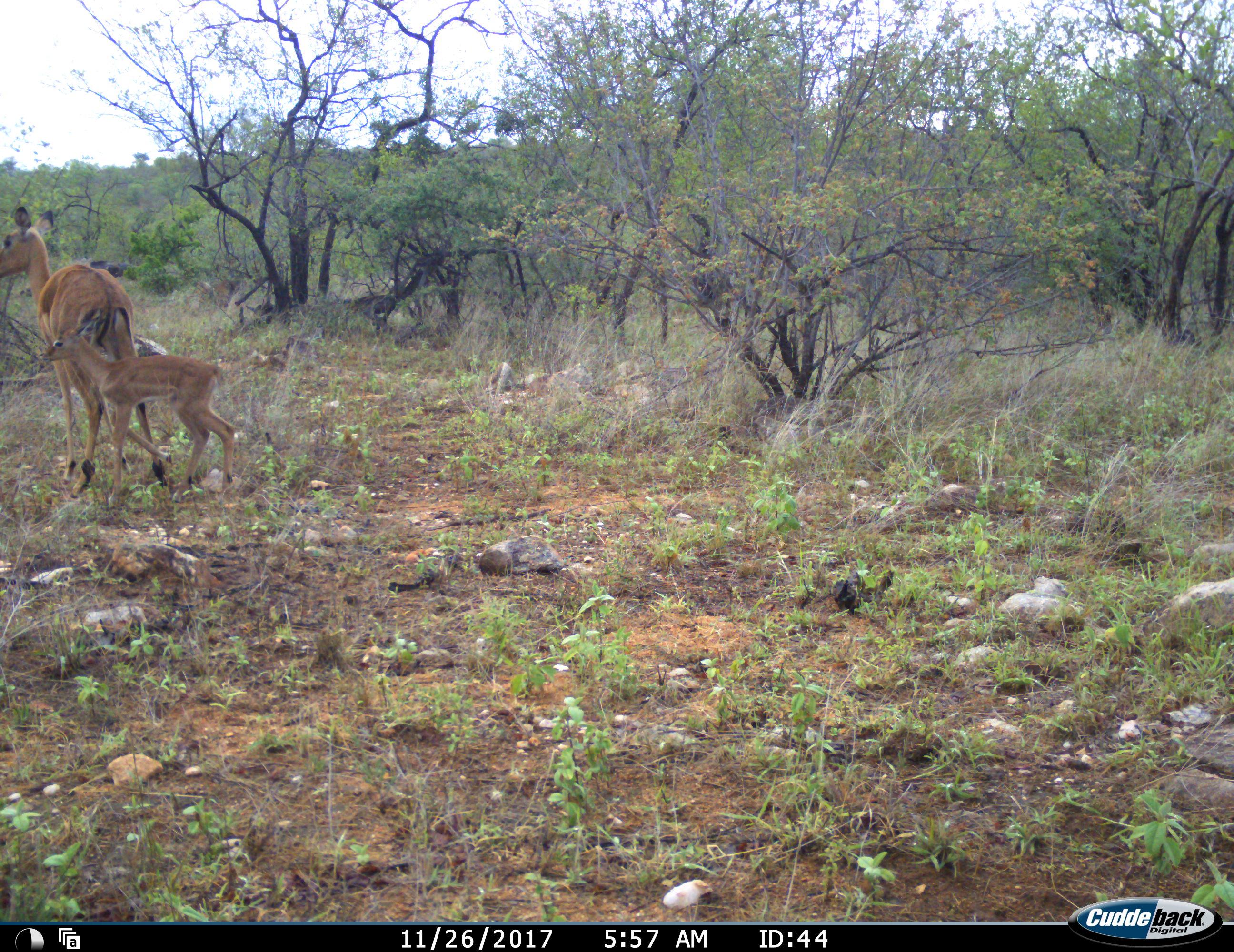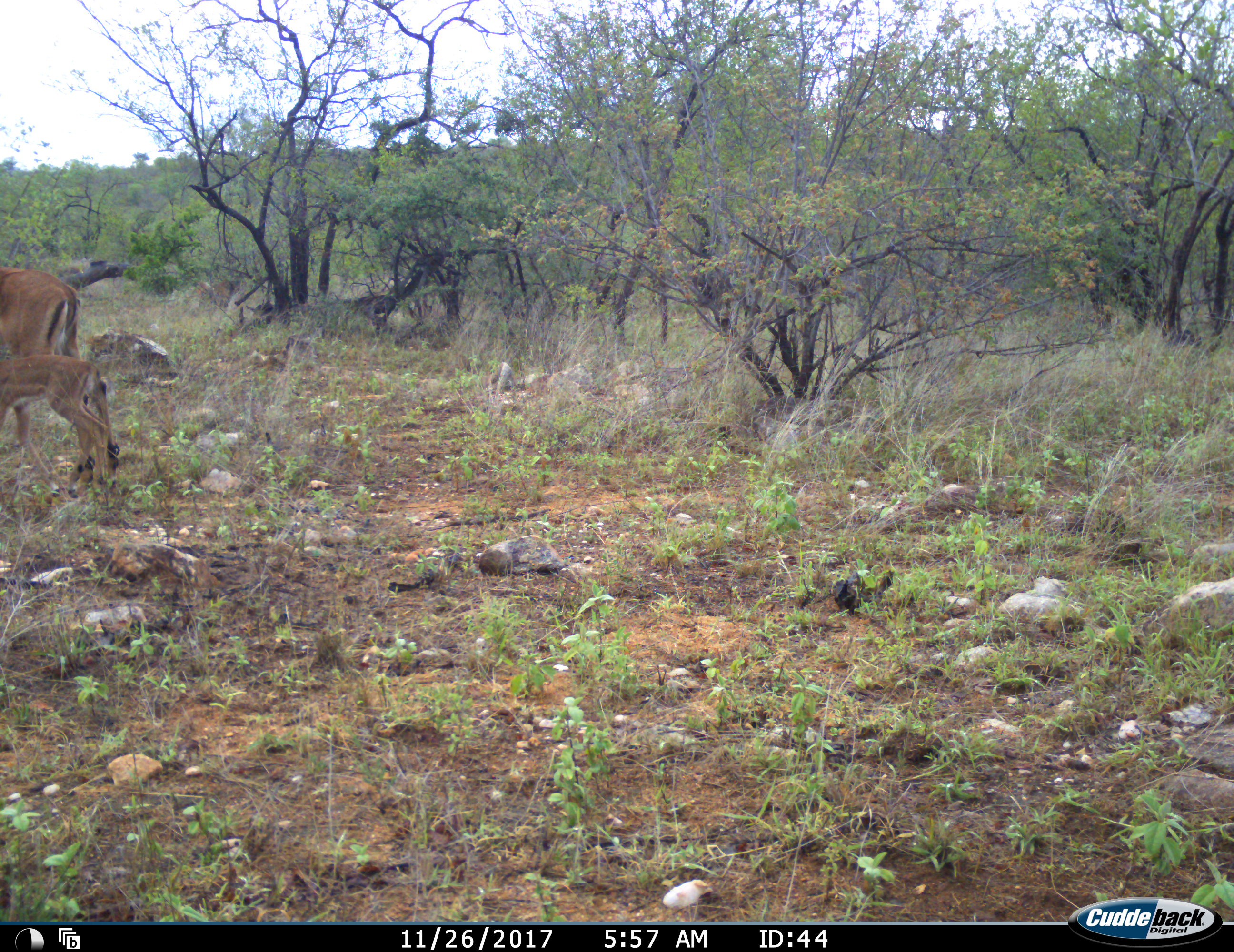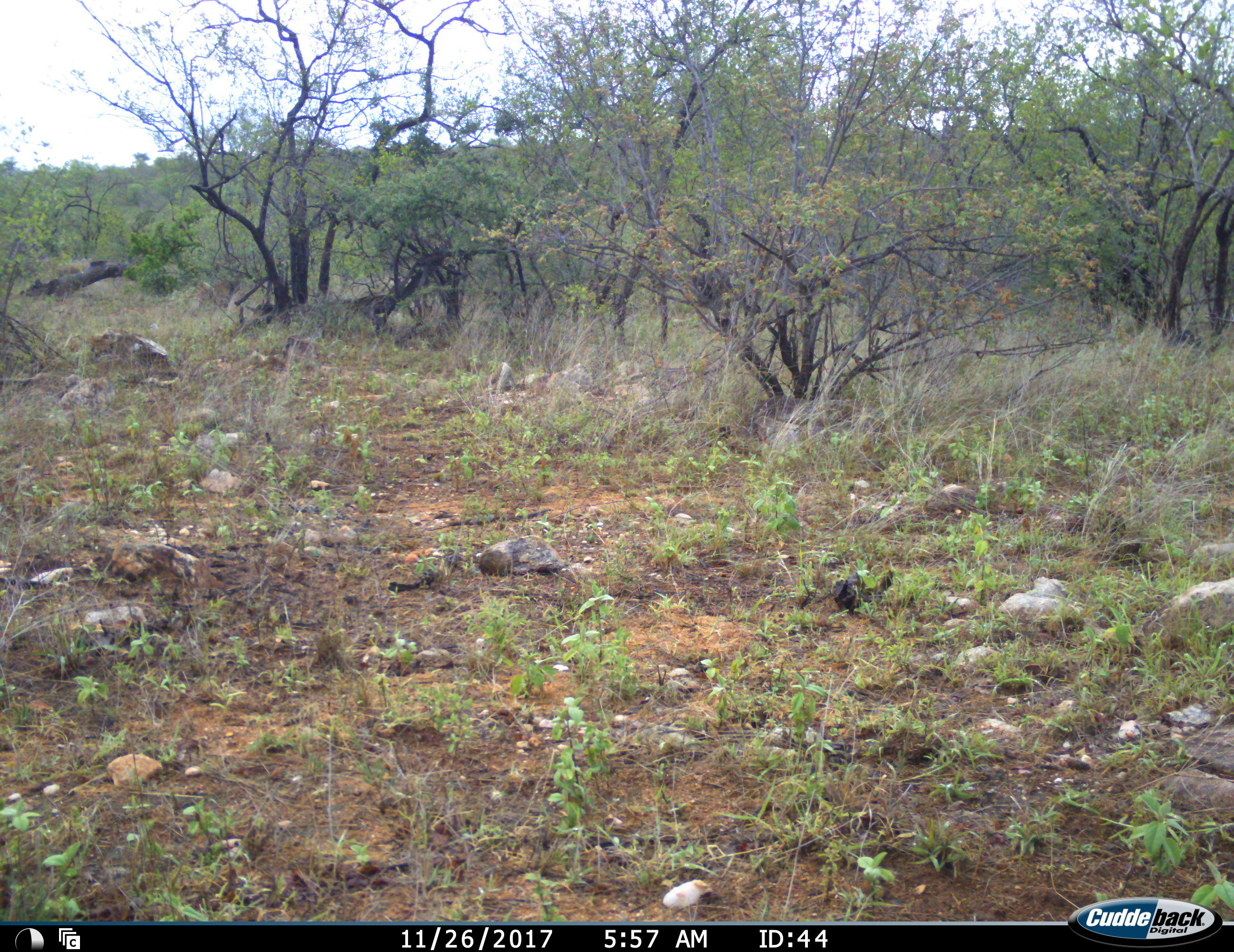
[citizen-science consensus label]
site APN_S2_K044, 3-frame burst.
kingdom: Animalia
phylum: Chordata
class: Mammalia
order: Artiodactyla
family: Bovidae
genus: Aepyceros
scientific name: Aepyceros melampus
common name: impala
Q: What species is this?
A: Impala (Aepyceros melampus).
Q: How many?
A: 2.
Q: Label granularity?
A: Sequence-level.